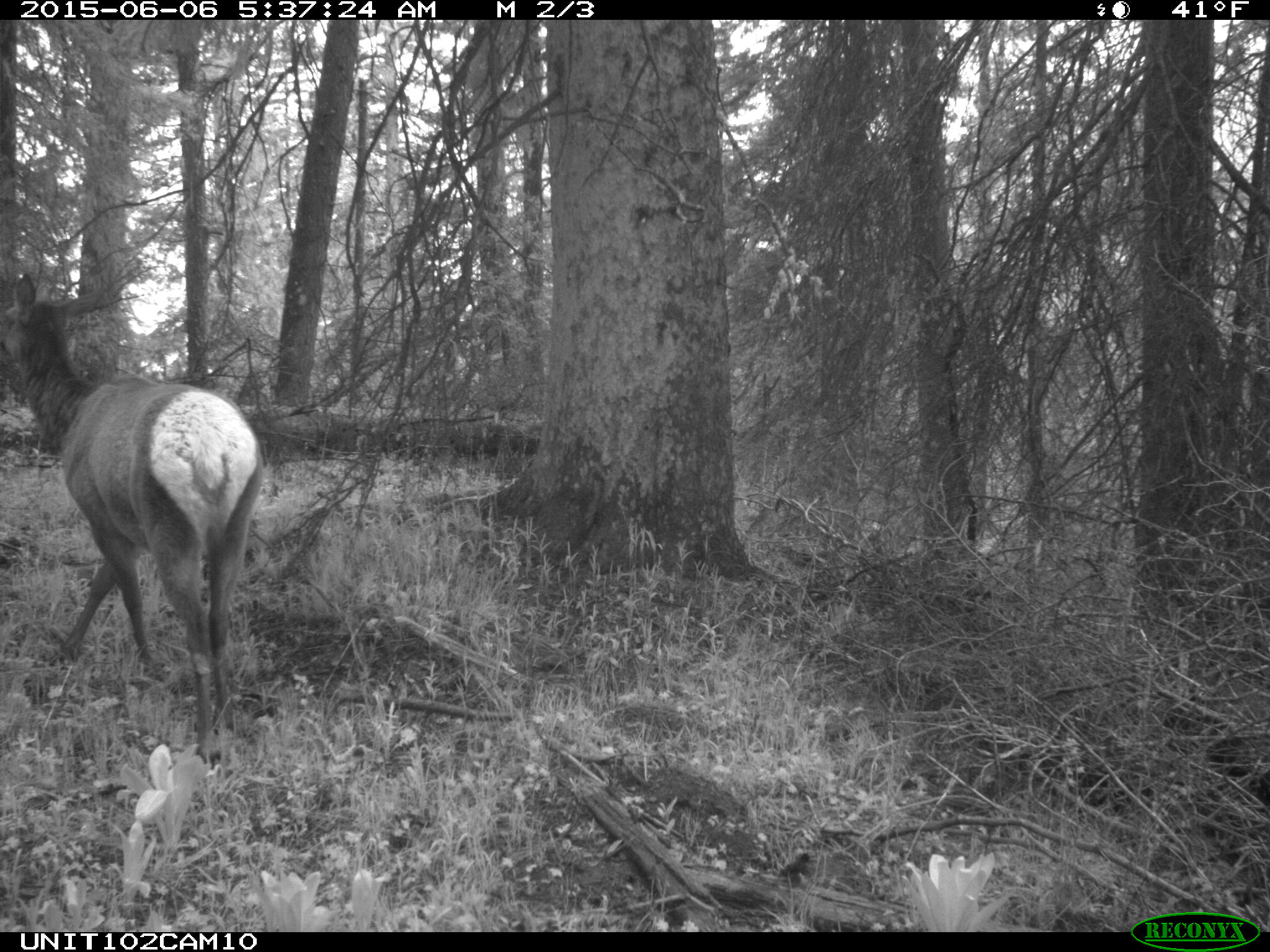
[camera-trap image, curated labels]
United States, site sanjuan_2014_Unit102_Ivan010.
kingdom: Animalia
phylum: Chordata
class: Mammalia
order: Artiodactyla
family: Cervidae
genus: Cervus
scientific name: Cervus elaphus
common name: red deer